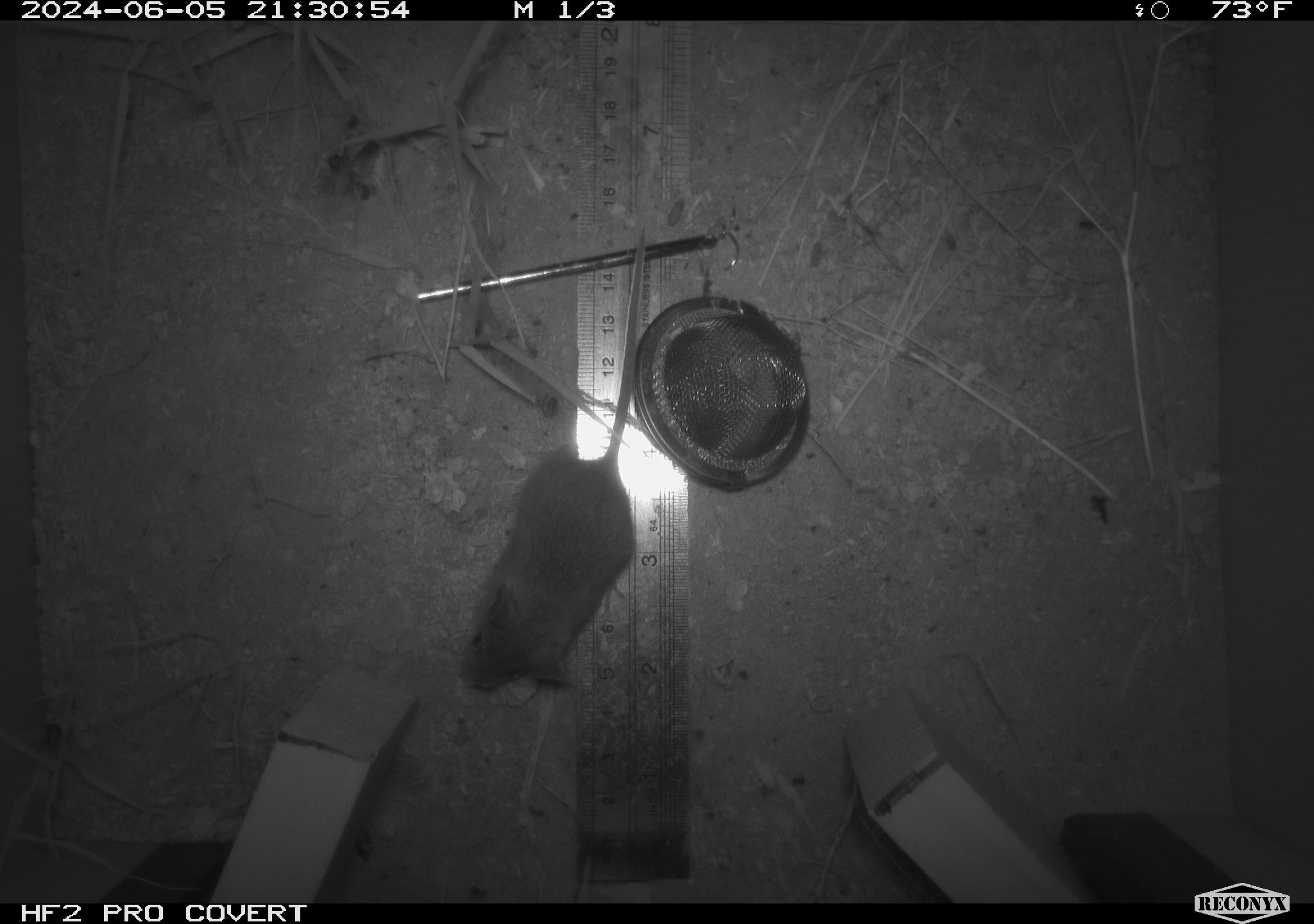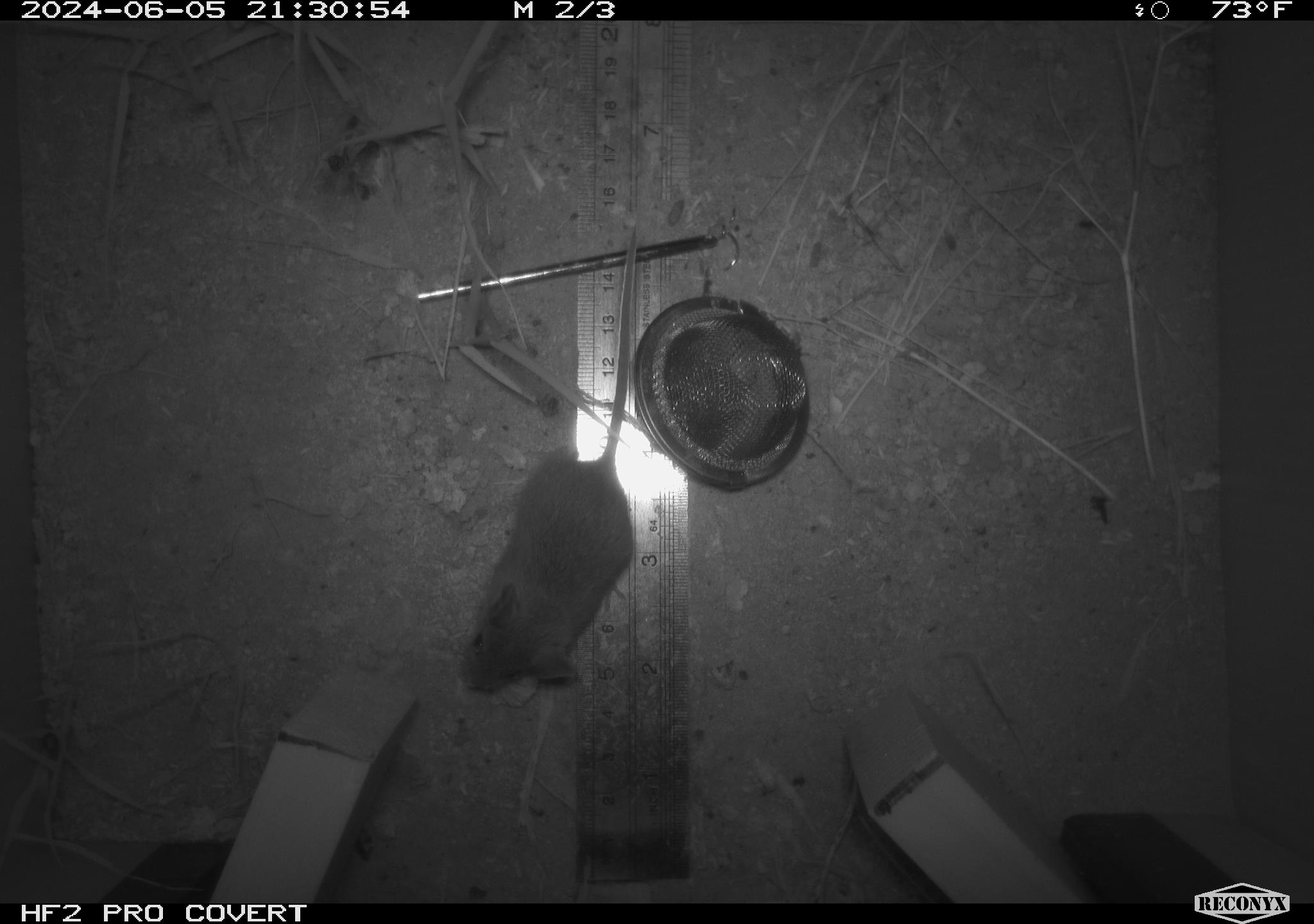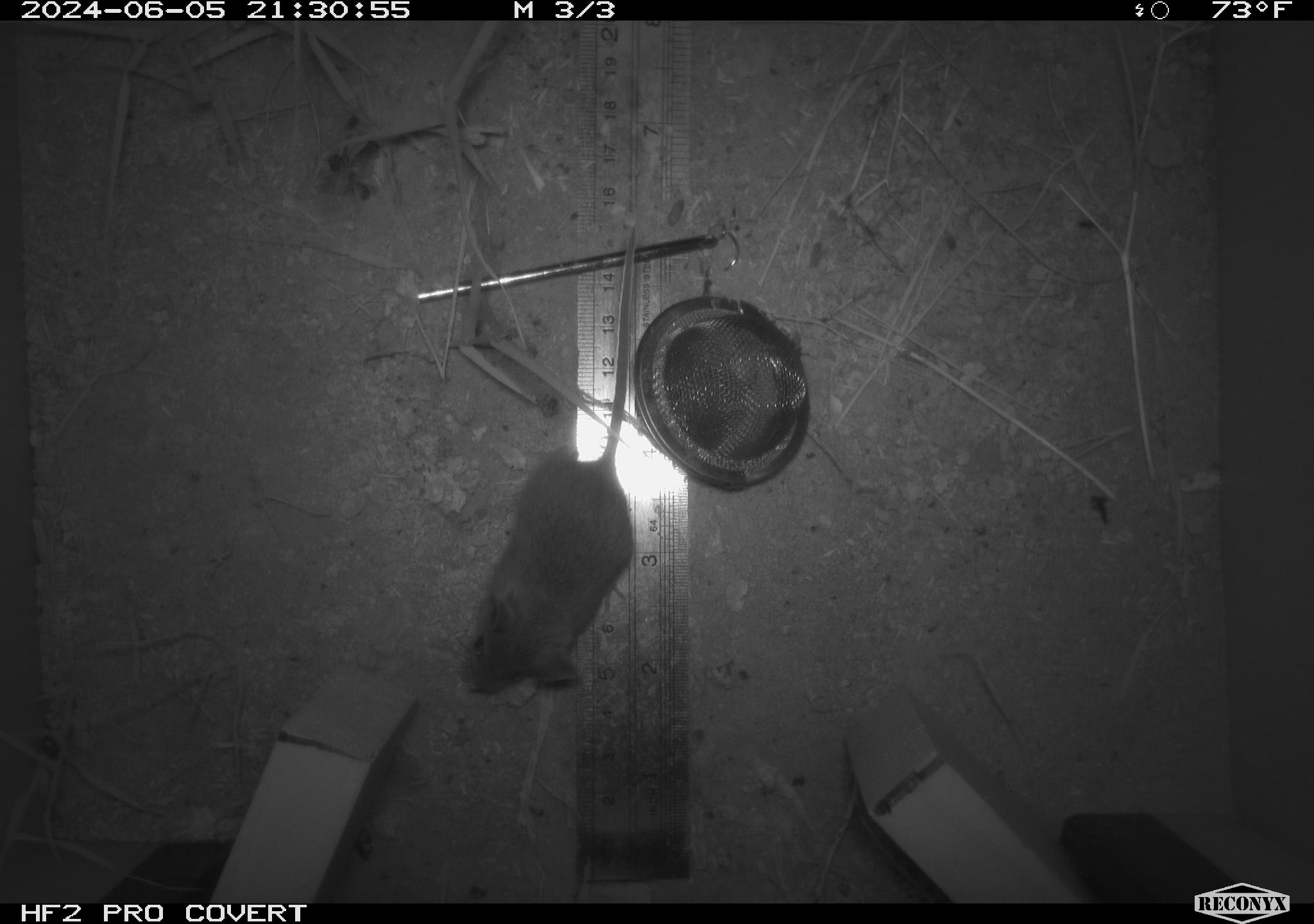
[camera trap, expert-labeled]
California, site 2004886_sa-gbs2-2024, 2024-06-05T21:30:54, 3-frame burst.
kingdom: Animalia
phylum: Chordata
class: Mammalia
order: Rodentia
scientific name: Rodentia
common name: mouse species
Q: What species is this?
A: Mouse species (Rodentia).